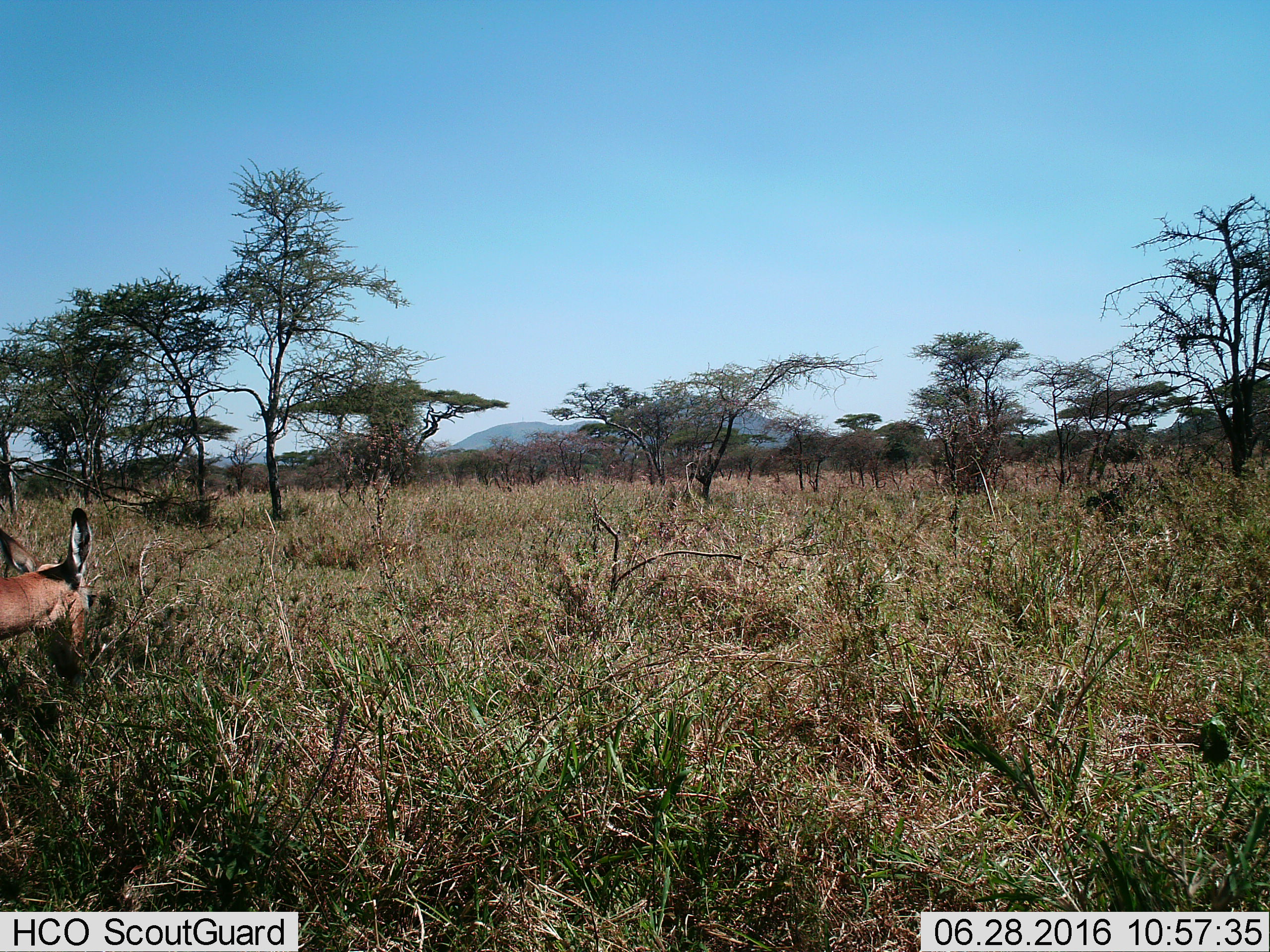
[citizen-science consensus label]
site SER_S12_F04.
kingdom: Animalia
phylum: Chordata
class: Mammalia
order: Artiodactyla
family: Bovidae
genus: Aepyceros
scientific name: Aepyceros melampus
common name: impala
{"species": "impala (Aepyceros melampus)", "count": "1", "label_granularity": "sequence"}